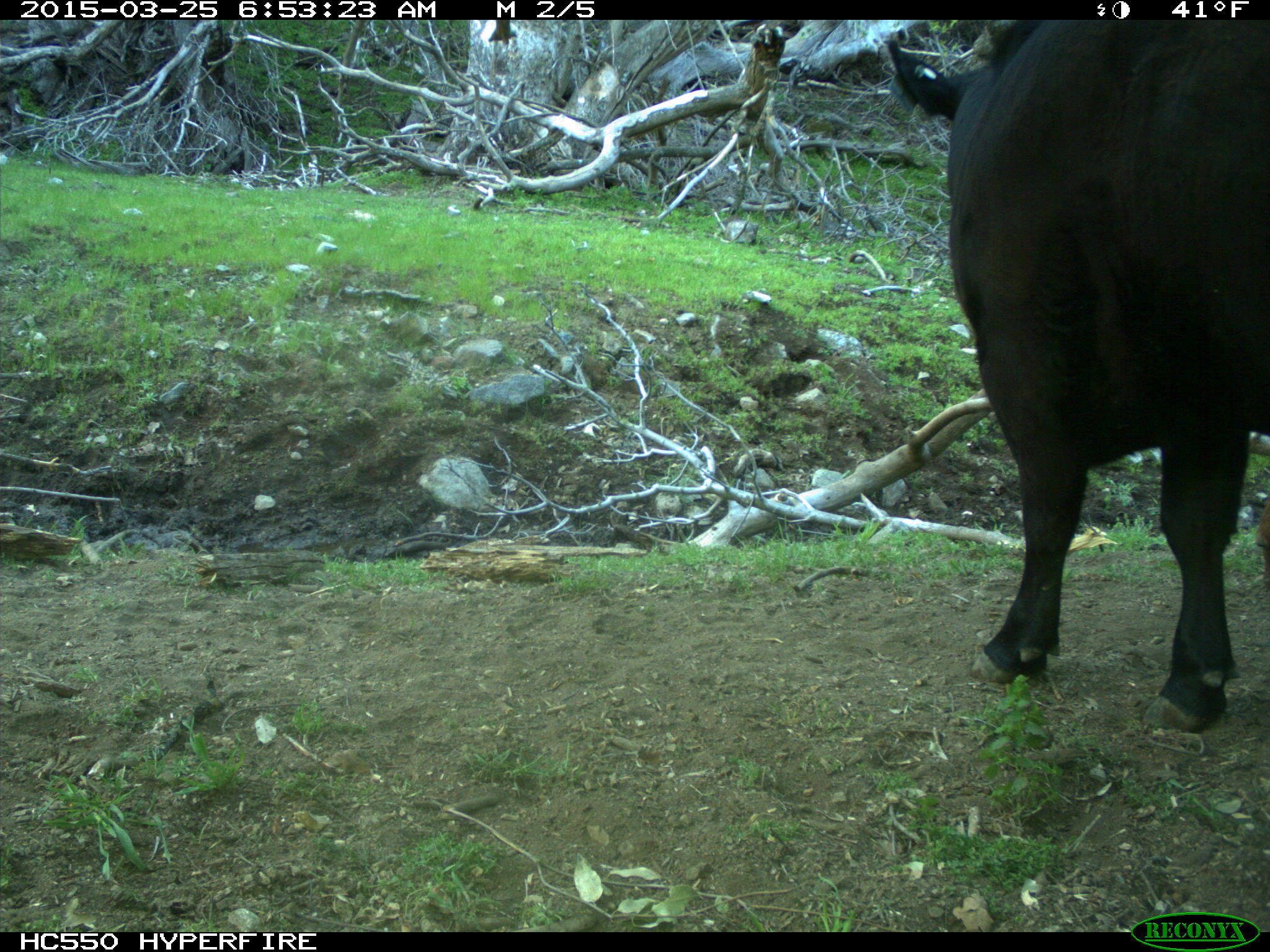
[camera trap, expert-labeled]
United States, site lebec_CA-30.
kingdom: Animalia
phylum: Chordata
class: Mammalia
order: Artiodactyla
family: Bovidae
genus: Bos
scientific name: Bos taurus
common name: domestic cow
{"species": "Bos taurus (domestic cow)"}